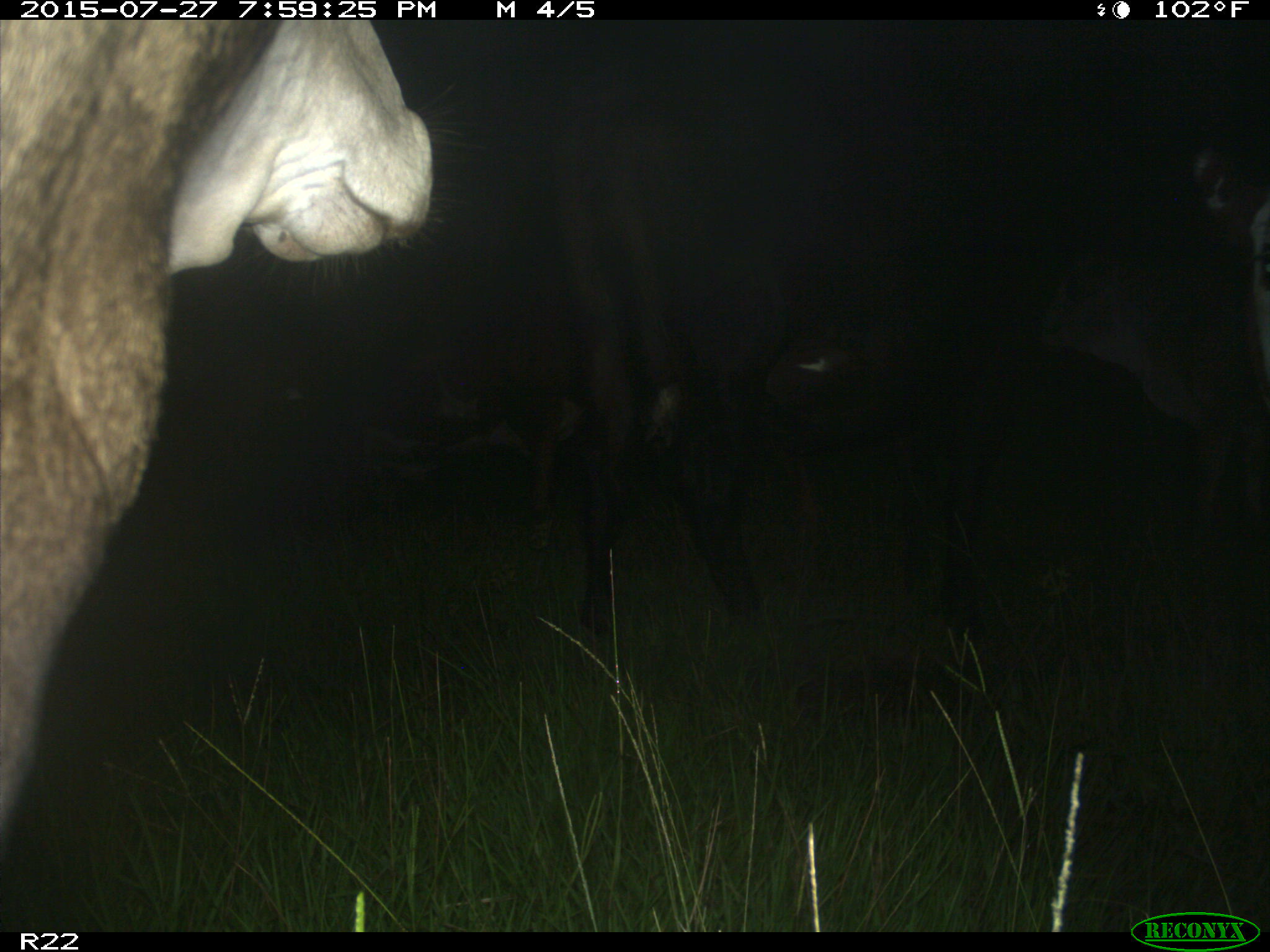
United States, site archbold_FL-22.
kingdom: Animalia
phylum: Chordata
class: Mammalia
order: Artiodactyla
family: Bovidae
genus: Bos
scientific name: Bos taurus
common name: domestic cow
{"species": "Bos taurus (domestic cow)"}